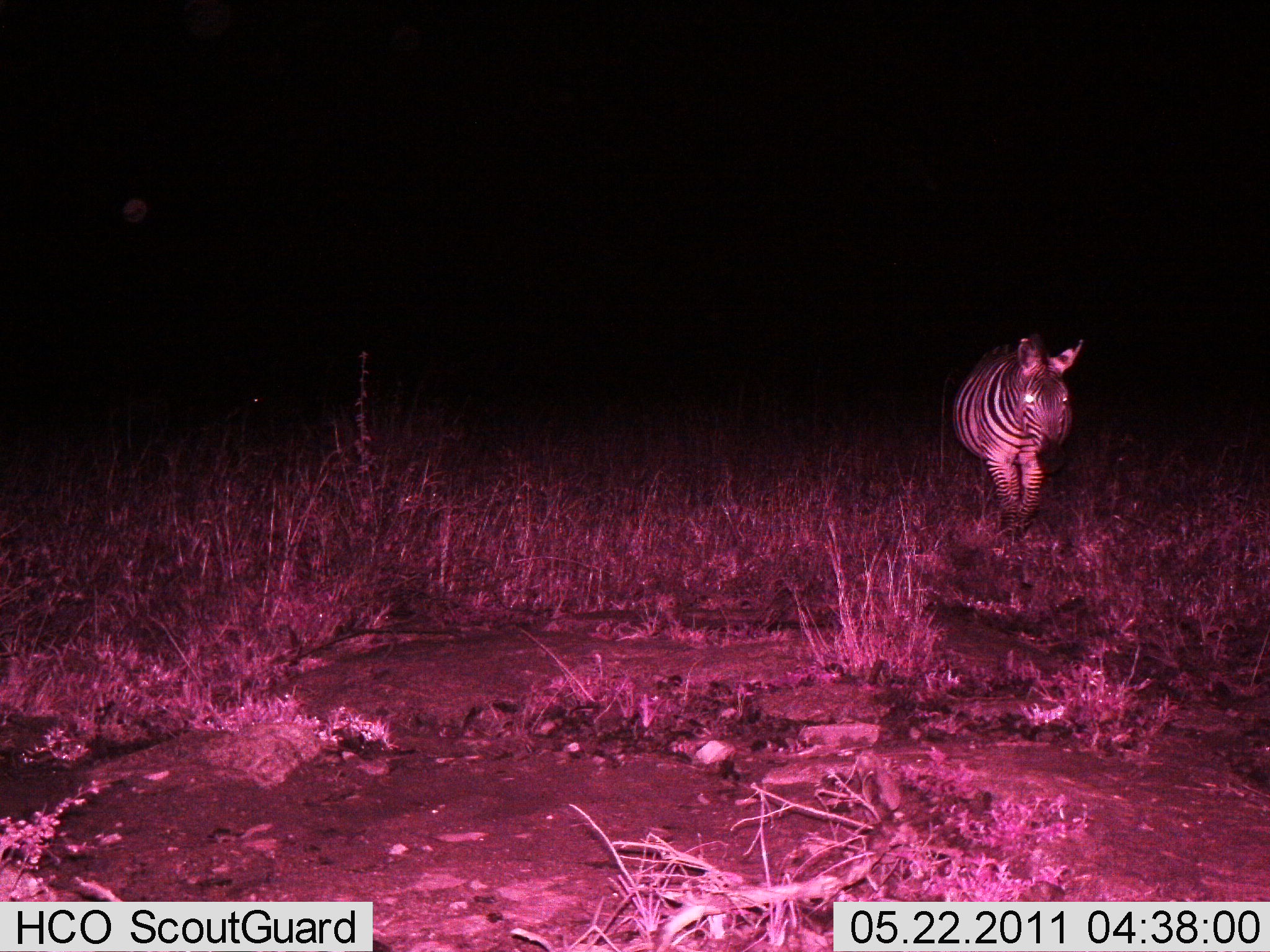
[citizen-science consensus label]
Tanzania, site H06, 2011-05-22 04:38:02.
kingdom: Animalia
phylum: Chordata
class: Mammalia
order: Perissodactyla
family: Equidae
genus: Equus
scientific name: Equus quagga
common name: plains zebra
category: zebra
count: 1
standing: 33%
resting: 0%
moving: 67%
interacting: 0%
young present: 0%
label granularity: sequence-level